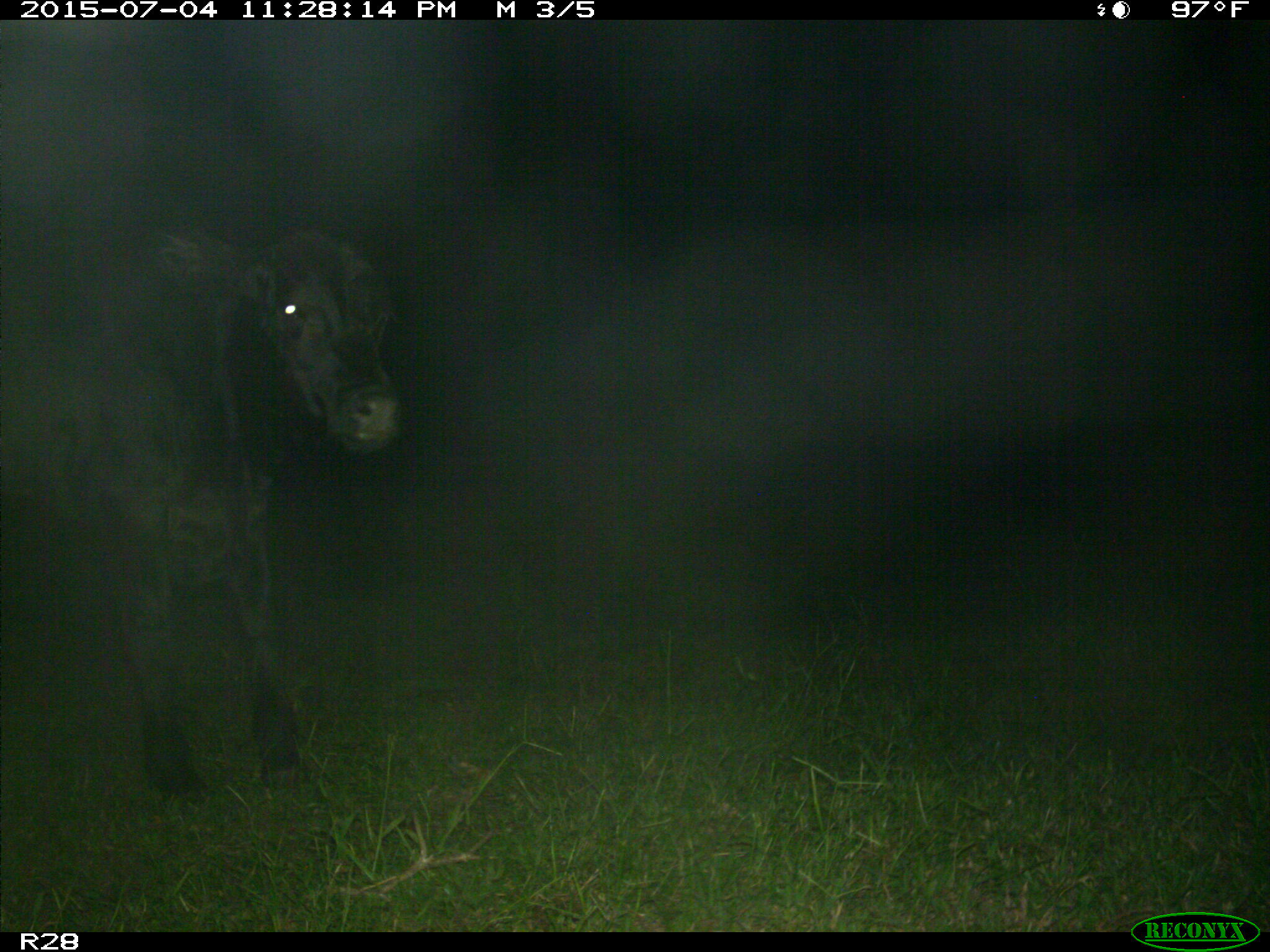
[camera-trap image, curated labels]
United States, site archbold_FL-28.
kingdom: Animalia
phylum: Chordata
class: Mammalia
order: Artiodactyla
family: Bovidae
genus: Bos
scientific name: Bos taurus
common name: domestic cow